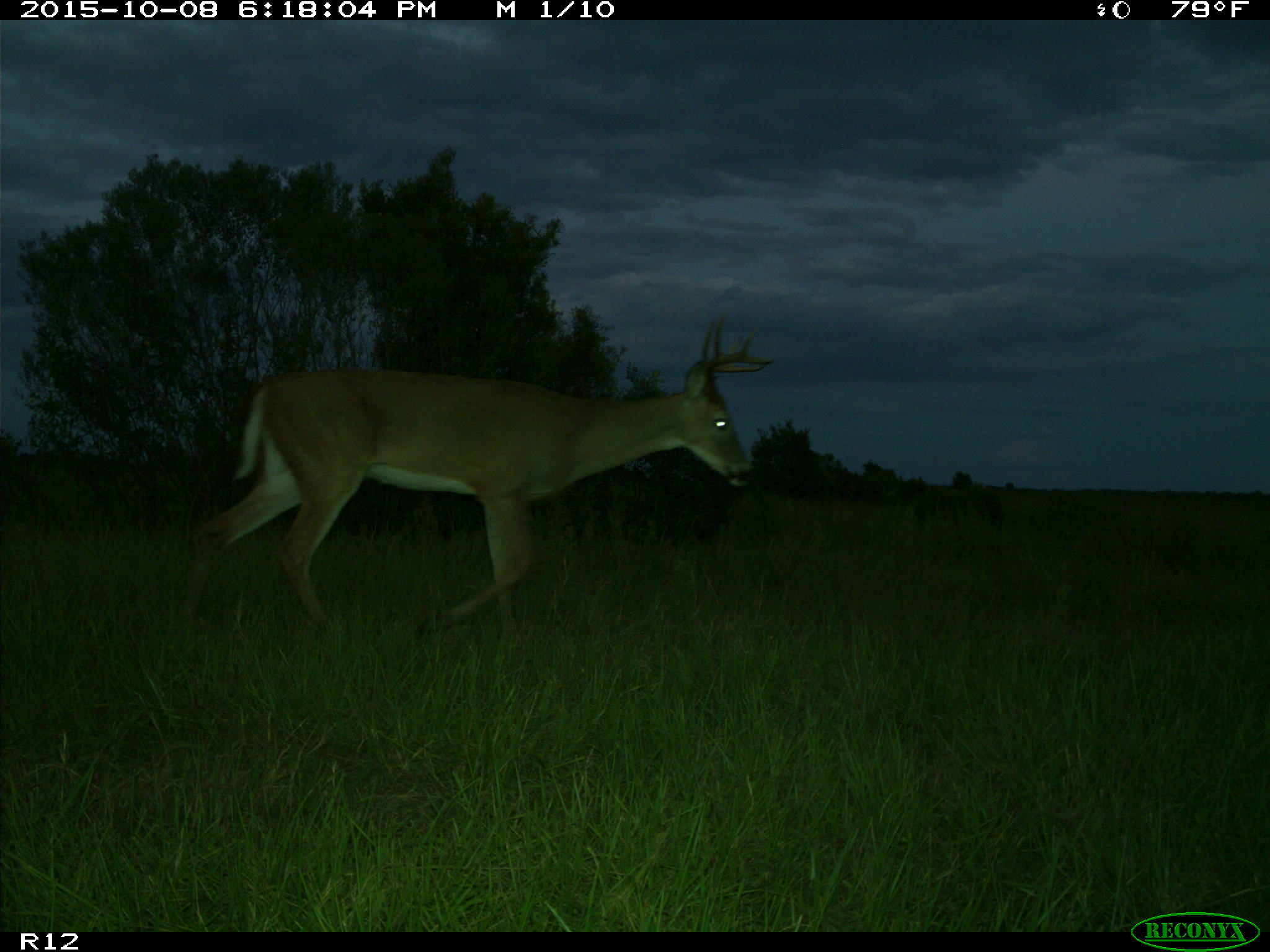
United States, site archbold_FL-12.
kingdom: Animalia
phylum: Chordata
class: Mammalia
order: Artiodactyla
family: Cervidae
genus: Odocoileus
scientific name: Odocoileus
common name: deer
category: unidentified deer